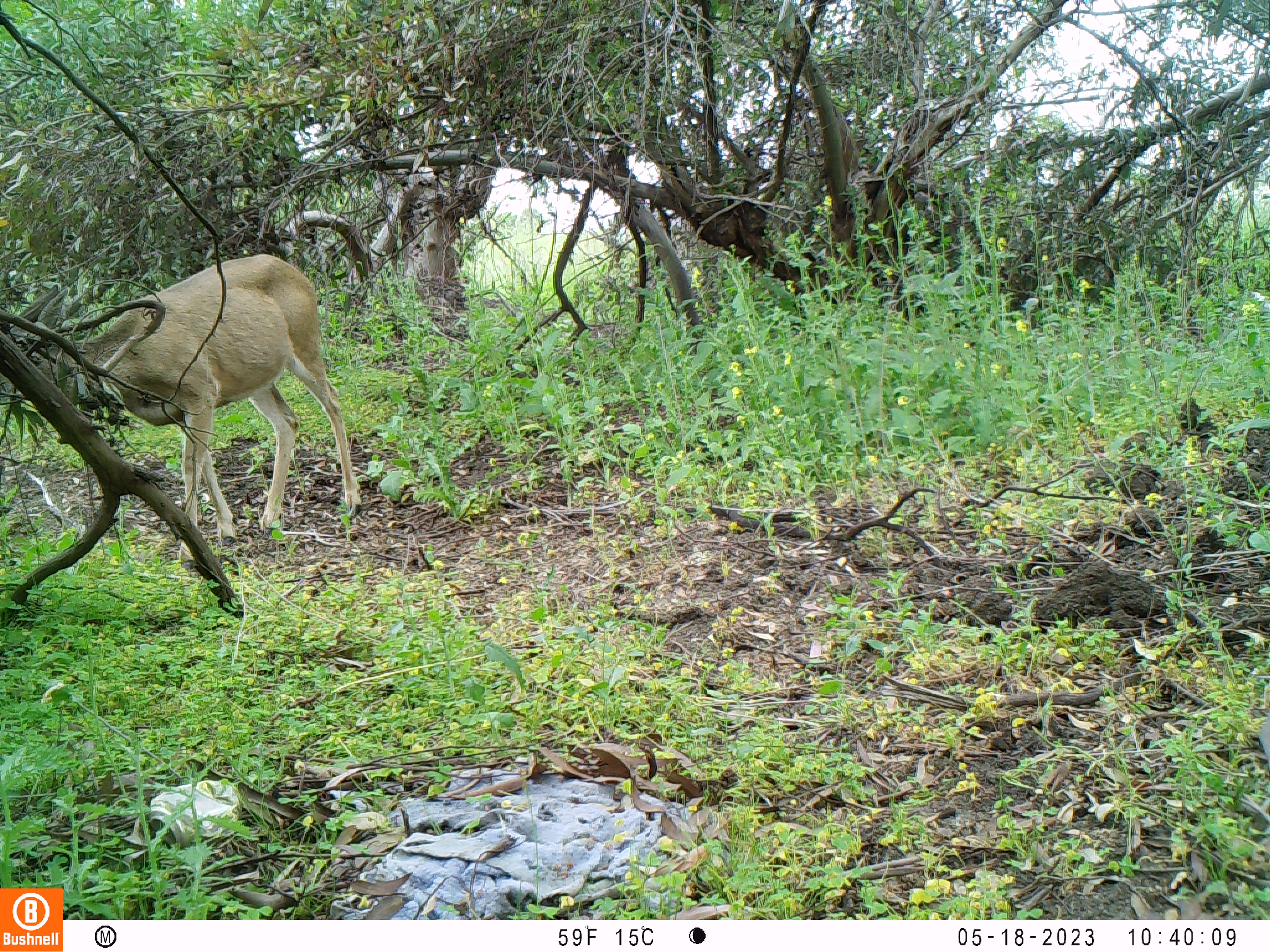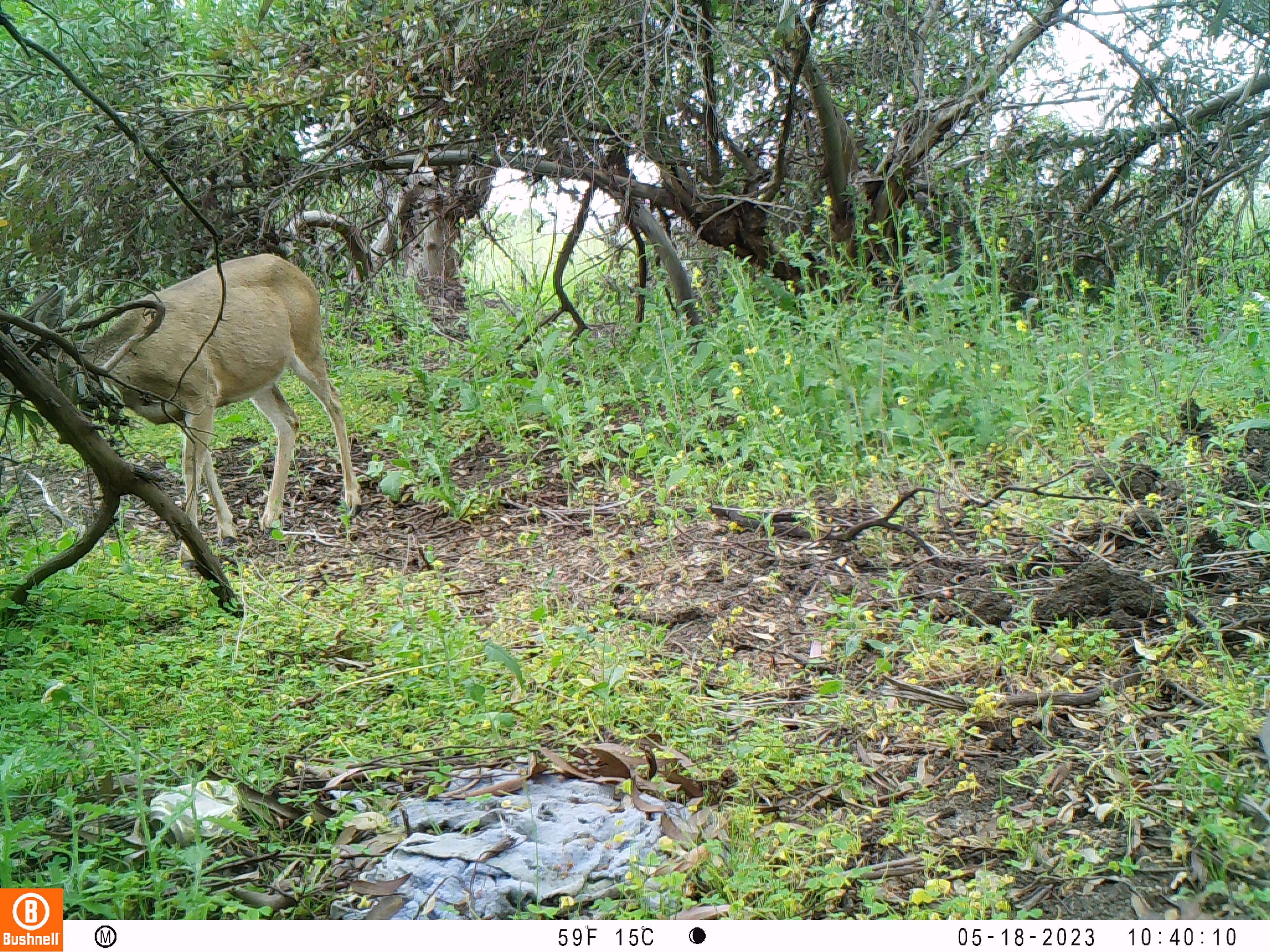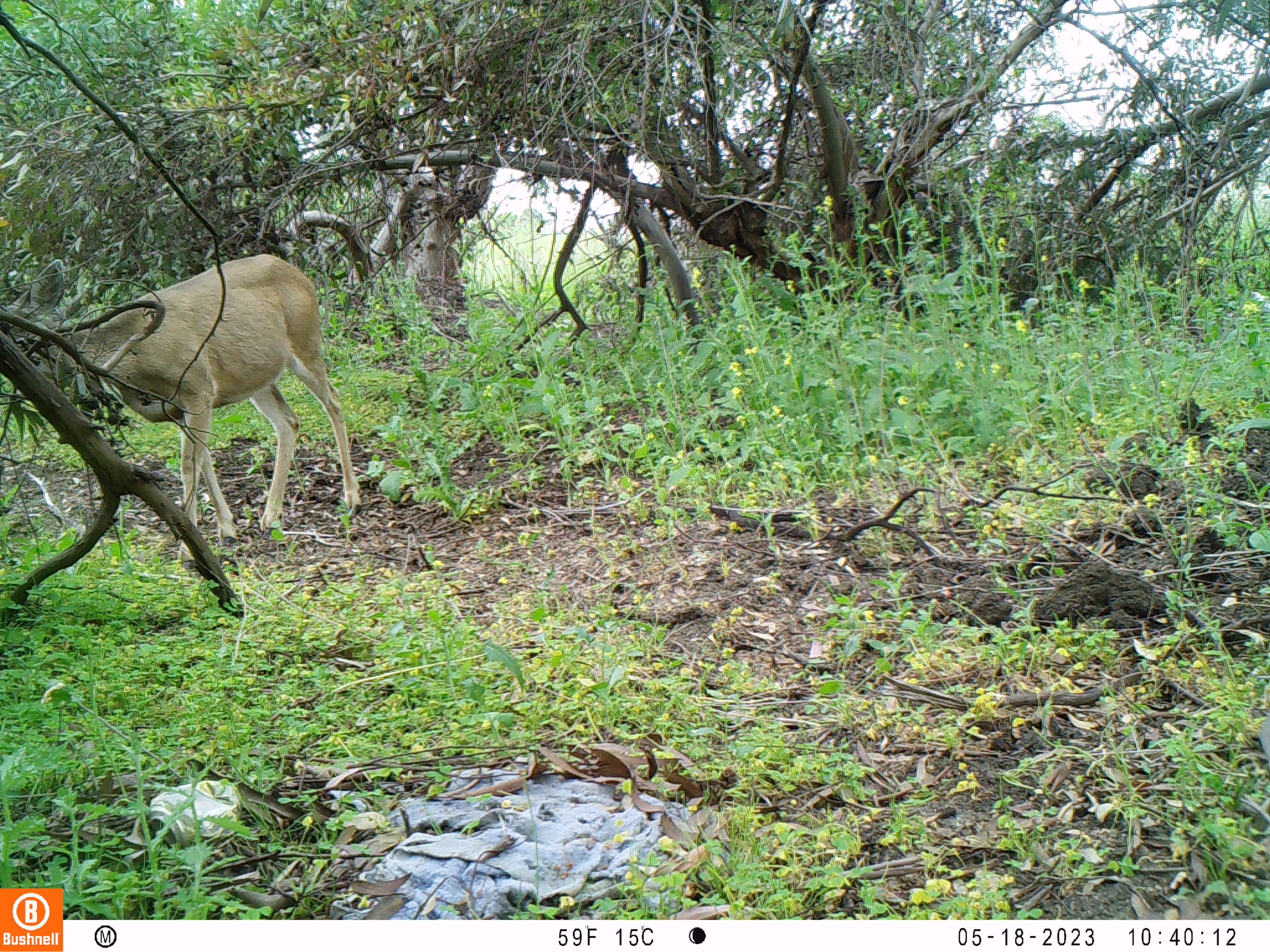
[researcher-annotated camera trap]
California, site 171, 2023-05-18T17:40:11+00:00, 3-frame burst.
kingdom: Animalia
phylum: Chordata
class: Mammalia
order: Artiodactyla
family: Cervidae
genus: Odocoileus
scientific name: Odocoileus hemionus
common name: mule deer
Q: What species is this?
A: Mule deer (Odocoileus hemionus).